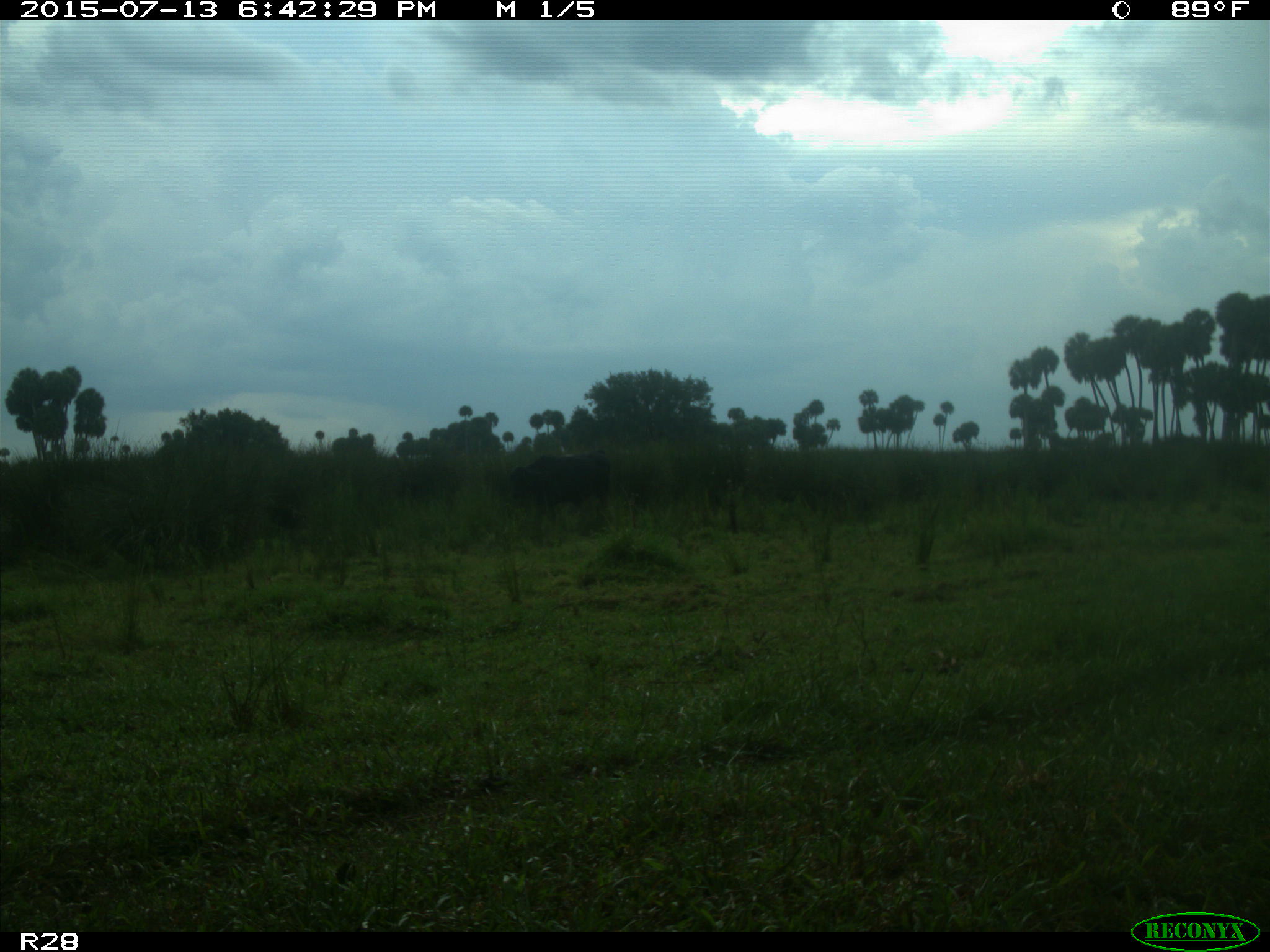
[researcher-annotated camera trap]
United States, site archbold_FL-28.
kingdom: Animalia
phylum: Chordata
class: Mammalia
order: Artiodactyla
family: Bovidae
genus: Bos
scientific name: Bos taurus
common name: domestic cow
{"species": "Bos taurus (domestic cow)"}